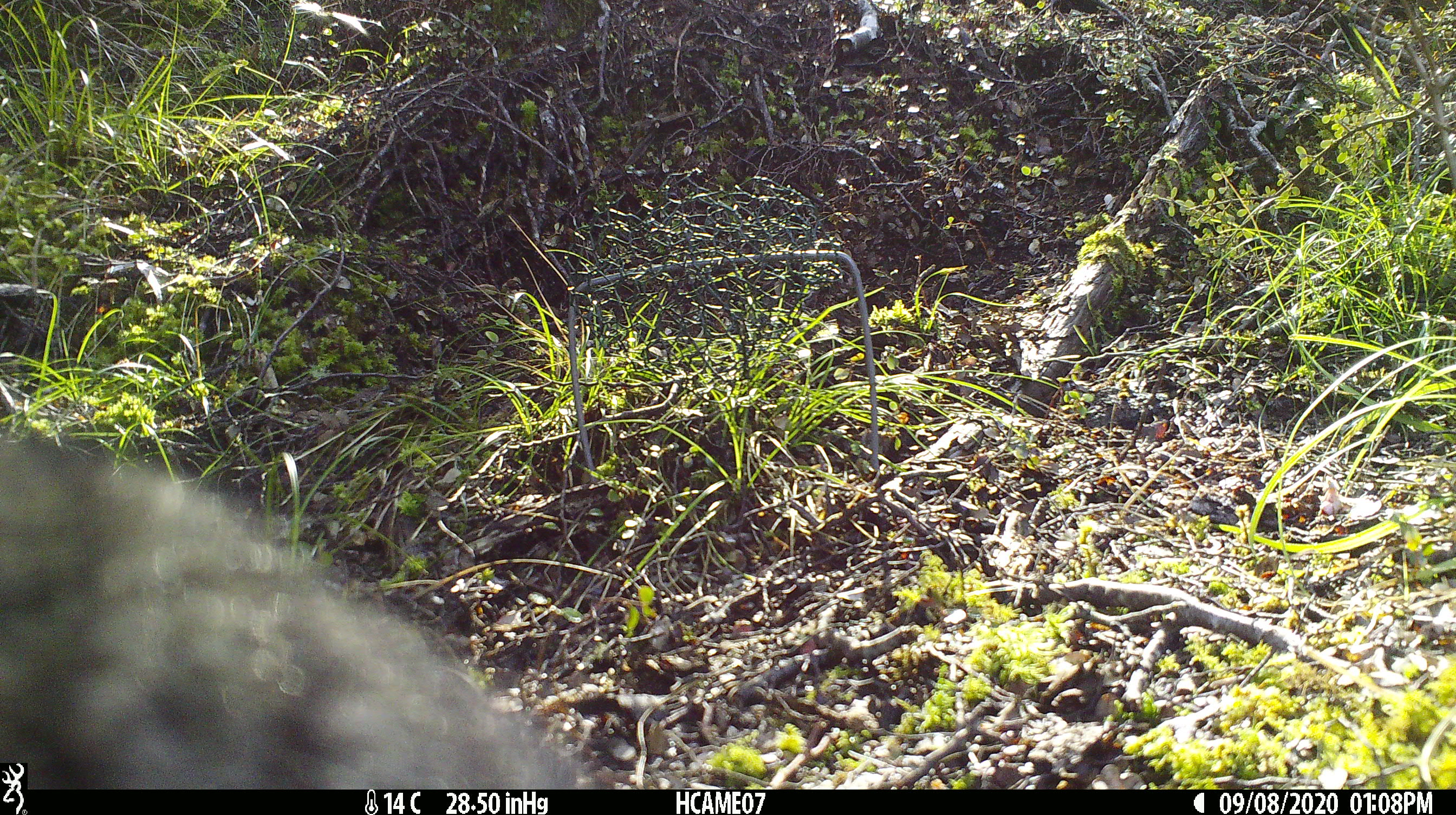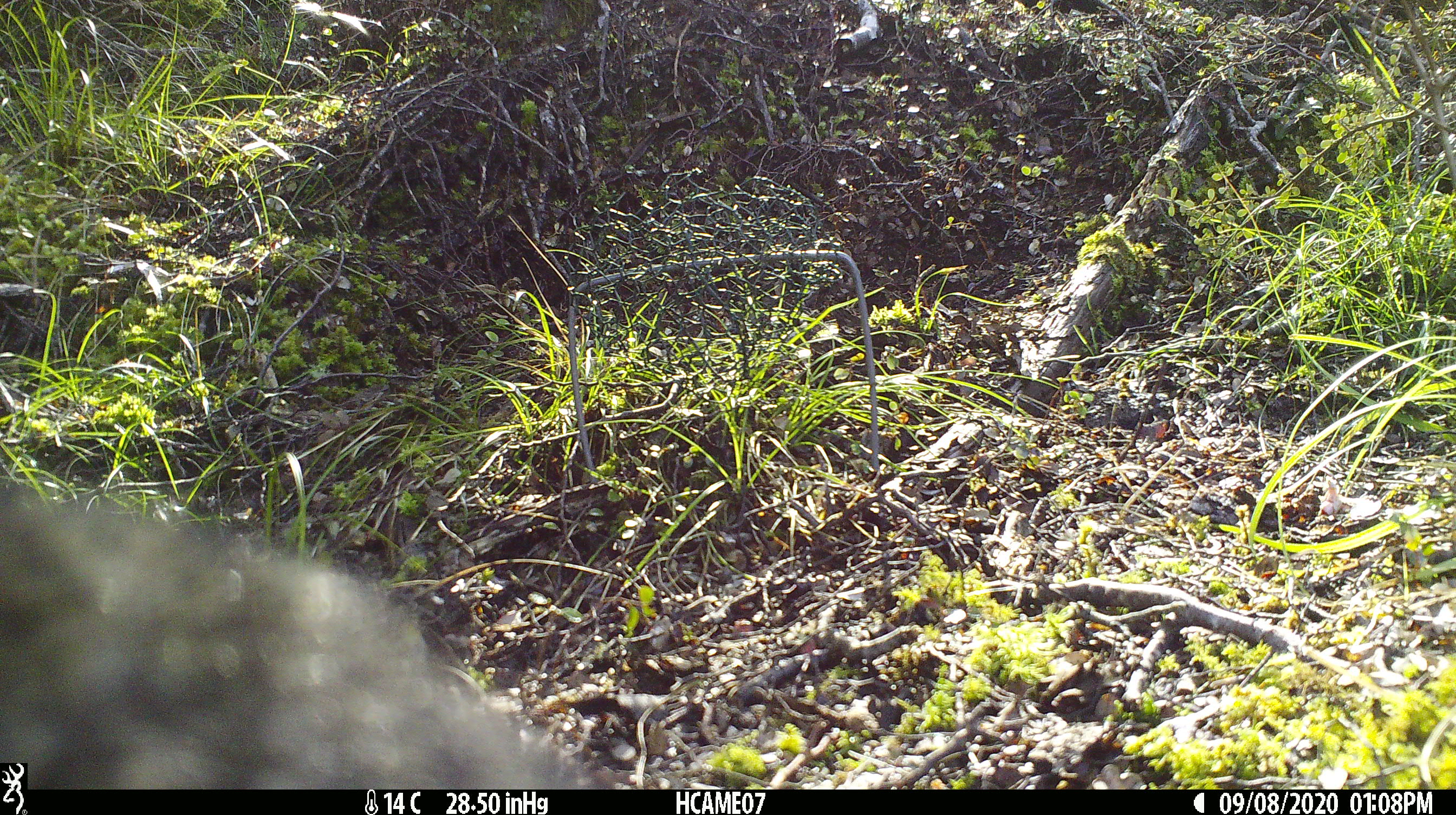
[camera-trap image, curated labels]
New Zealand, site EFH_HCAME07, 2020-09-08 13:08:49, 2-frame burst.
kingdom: Animalia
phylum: Chordata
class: Mammalia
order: Carnivora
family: Felidae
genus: Felis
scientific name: Felis catus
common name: domestic cat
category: cat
Cat (domestic cat) (Felis catus).